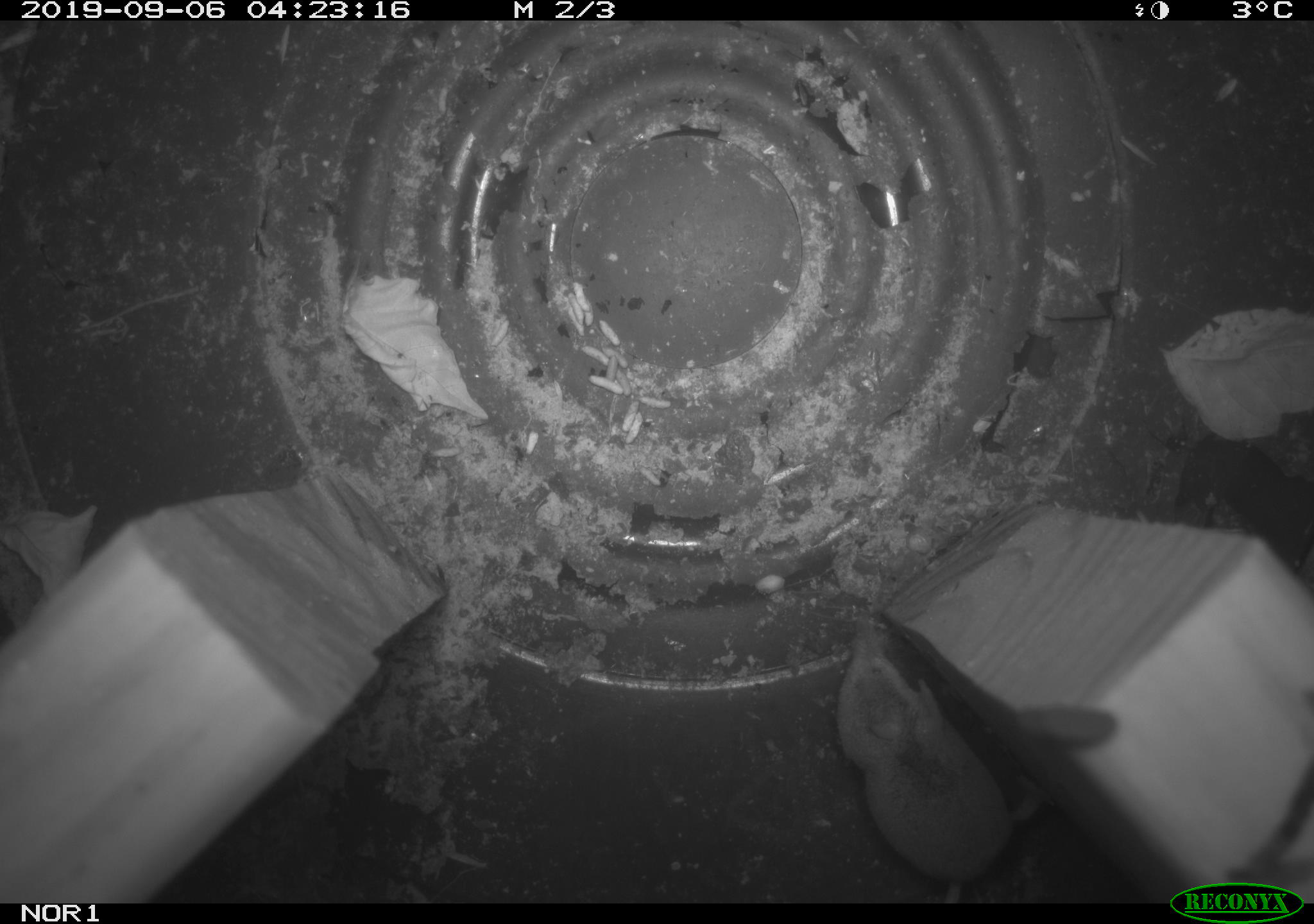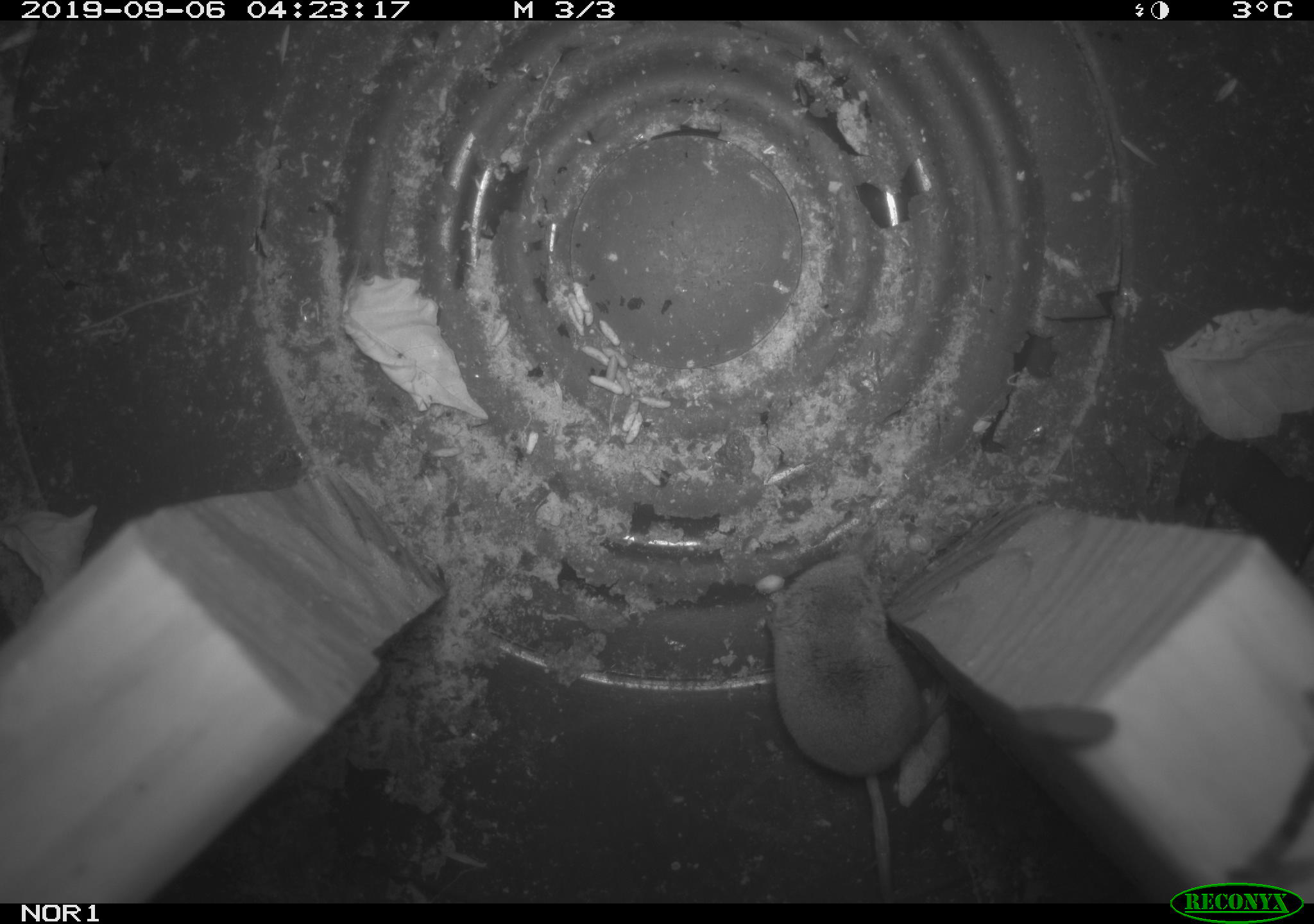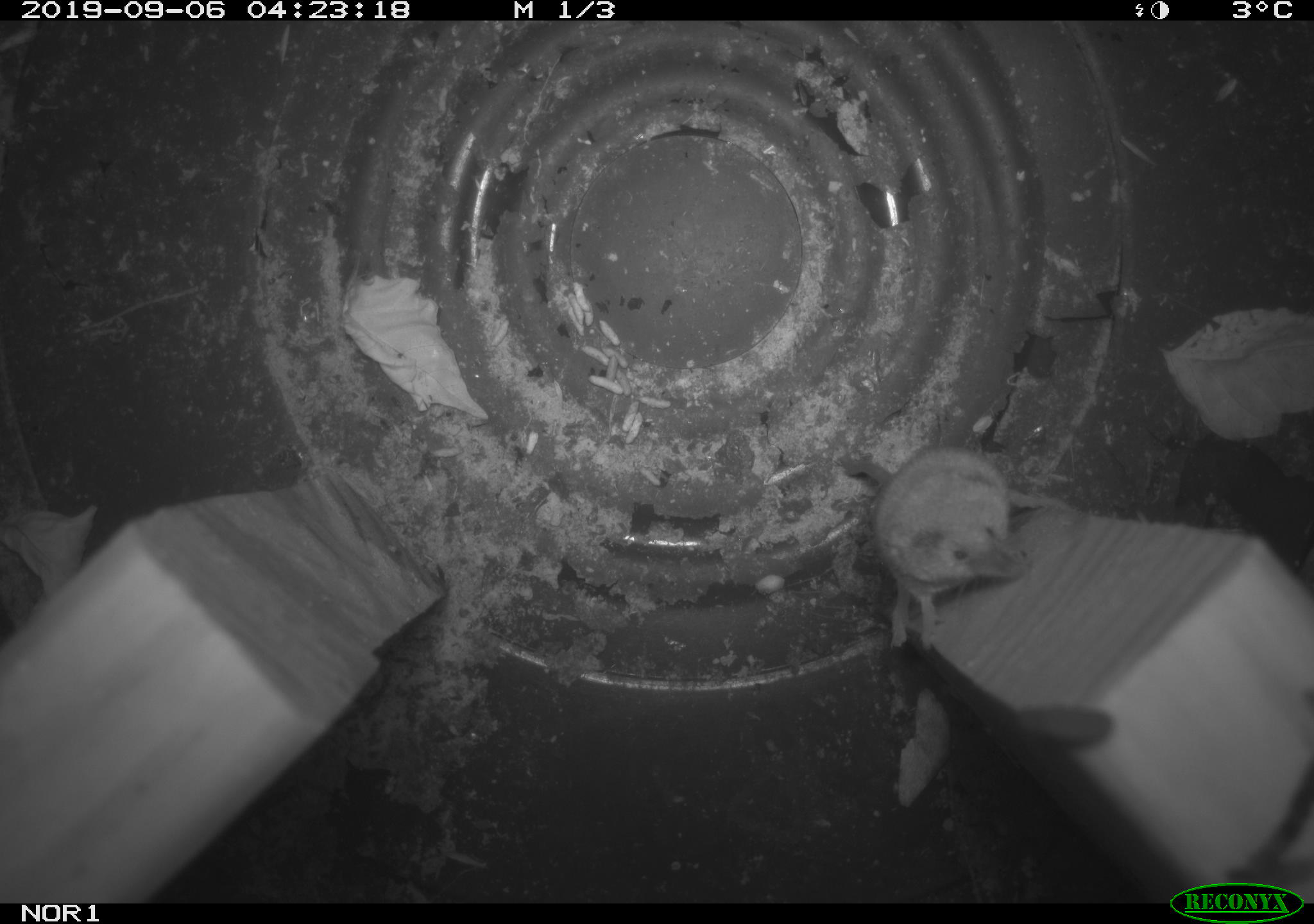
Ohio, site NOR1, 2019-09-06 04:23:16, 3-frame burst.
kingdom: Animalia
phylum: Chordata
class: Mammalia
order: Eulipotyphla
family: Soricidae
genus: Sorex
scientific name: Sorex cinereus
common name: masked shrew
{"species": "masked shrew (Sorex cinereus)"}